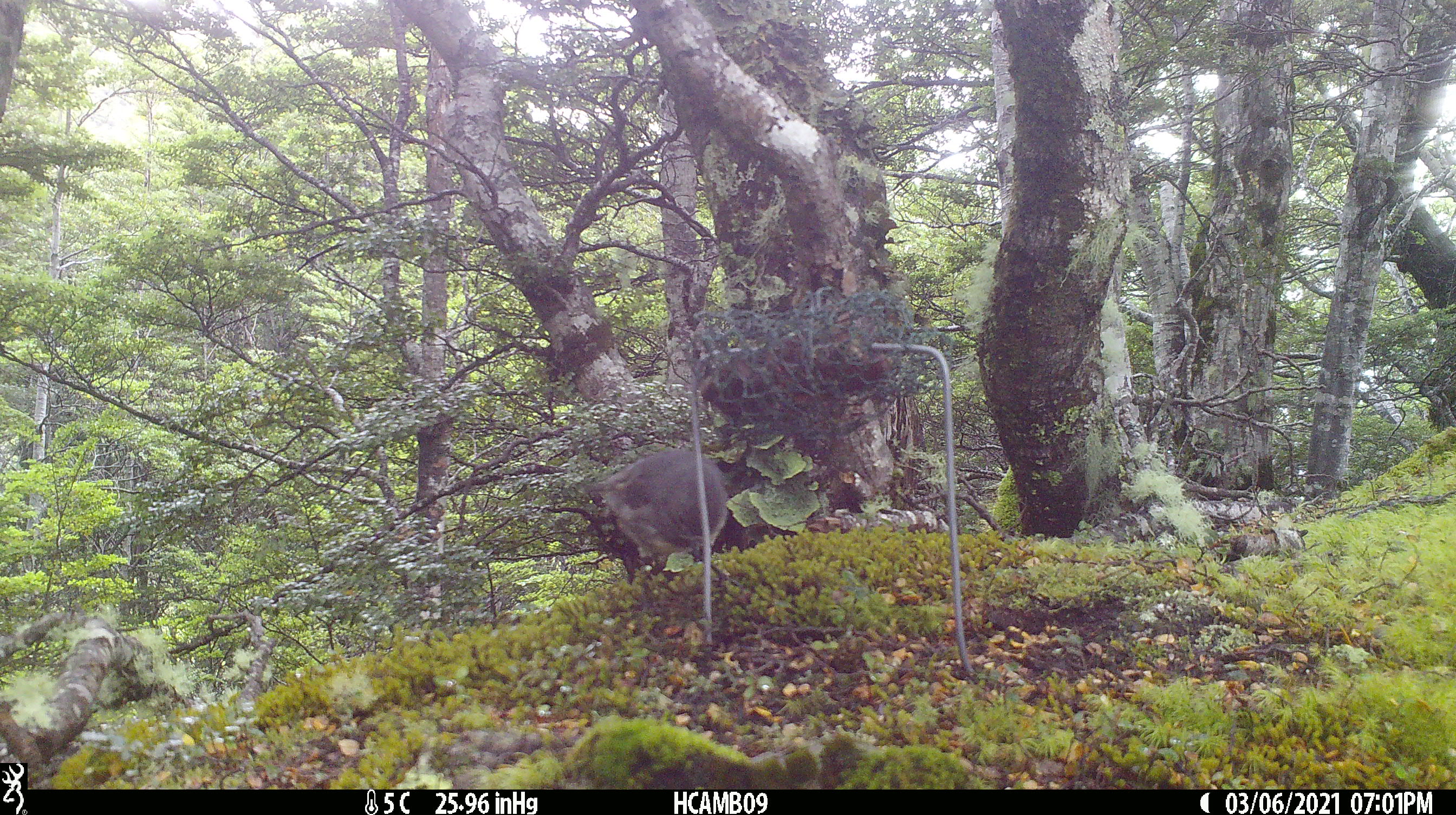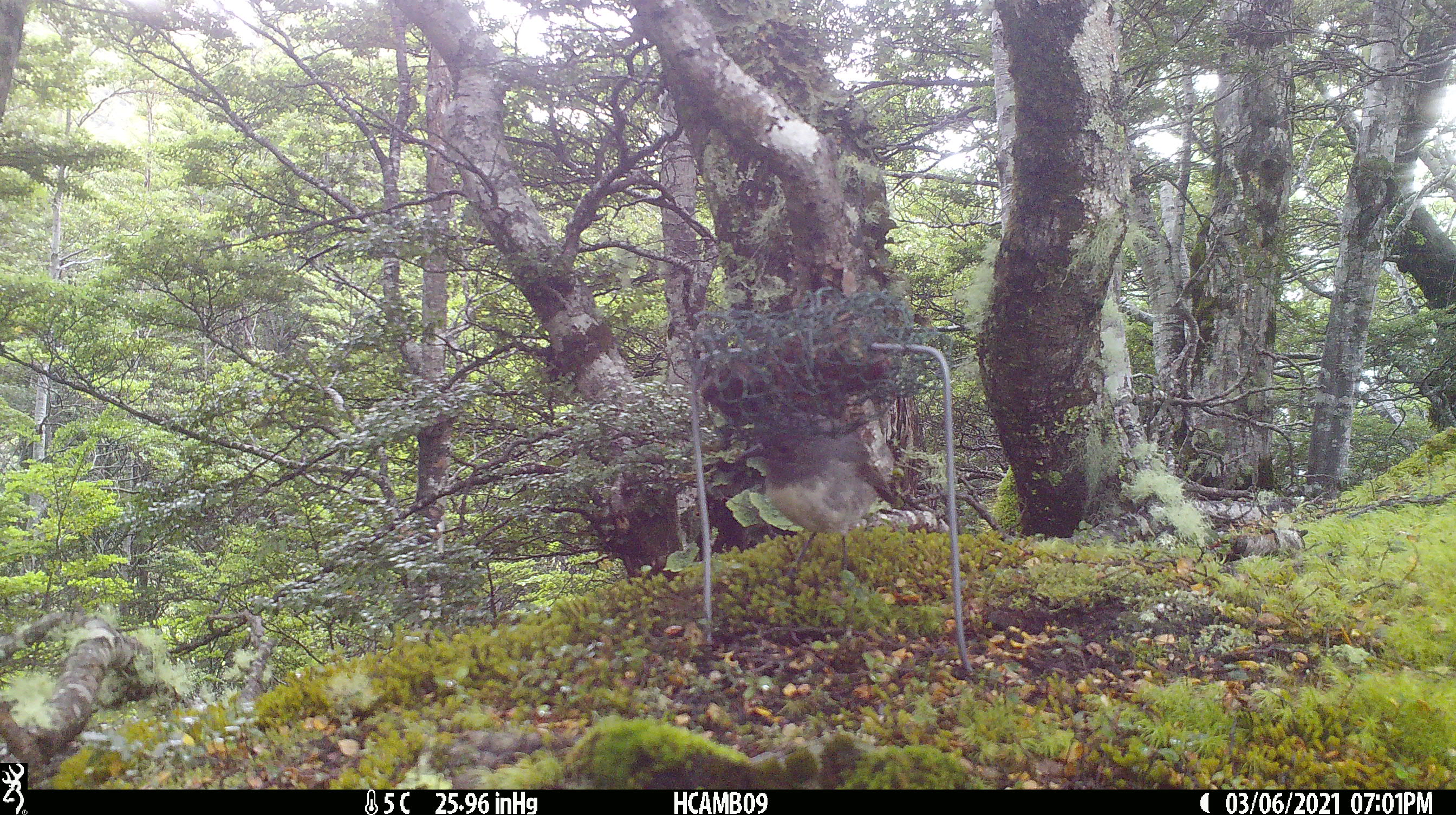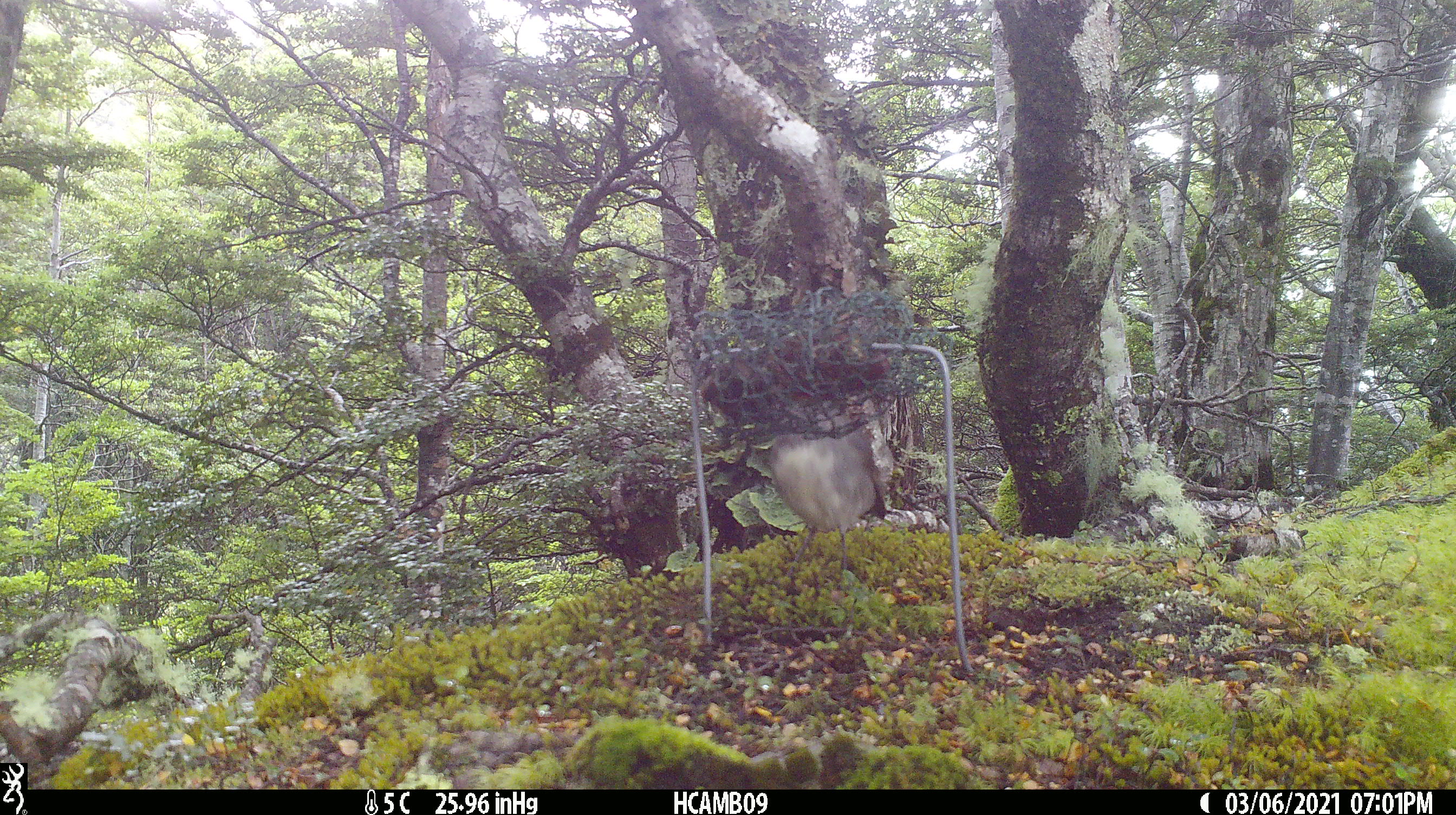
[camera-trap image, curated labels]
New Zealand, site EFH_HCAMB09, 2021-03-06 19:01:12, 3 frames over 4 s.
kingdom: Animalia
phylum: Chordata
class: Aves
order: Passeriformes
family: Petroicidae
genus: Petroica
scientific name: Petroica australis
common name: new zealand robin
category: robin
Robin (new zealand robin) (Petroica australis).